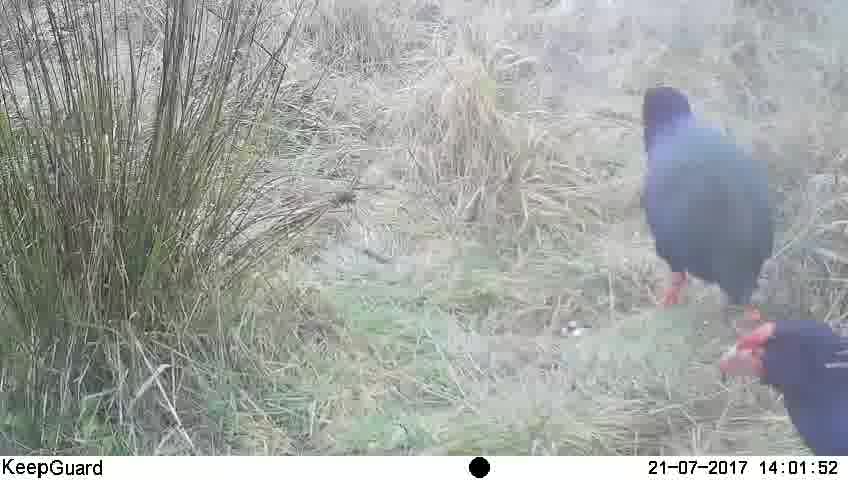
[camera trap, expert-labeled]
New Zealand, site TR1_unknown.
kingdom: Animalia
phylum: Chordata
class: Aves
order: Gruiformes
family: Rallidae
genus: Porphyrio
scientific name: Porphyrio mantelli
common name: takahe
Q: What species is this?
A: Takahe (Porphyrio mantelli).